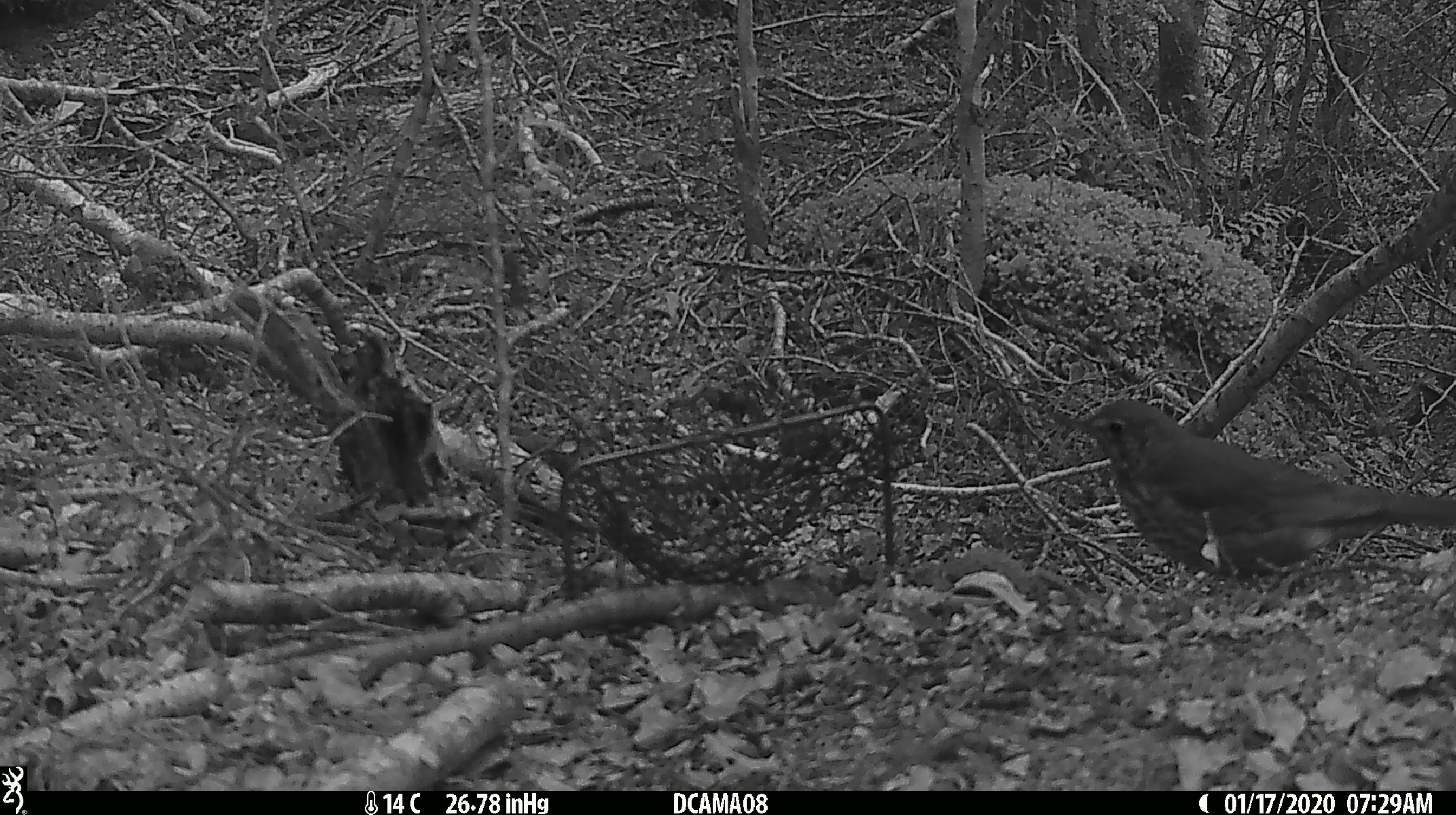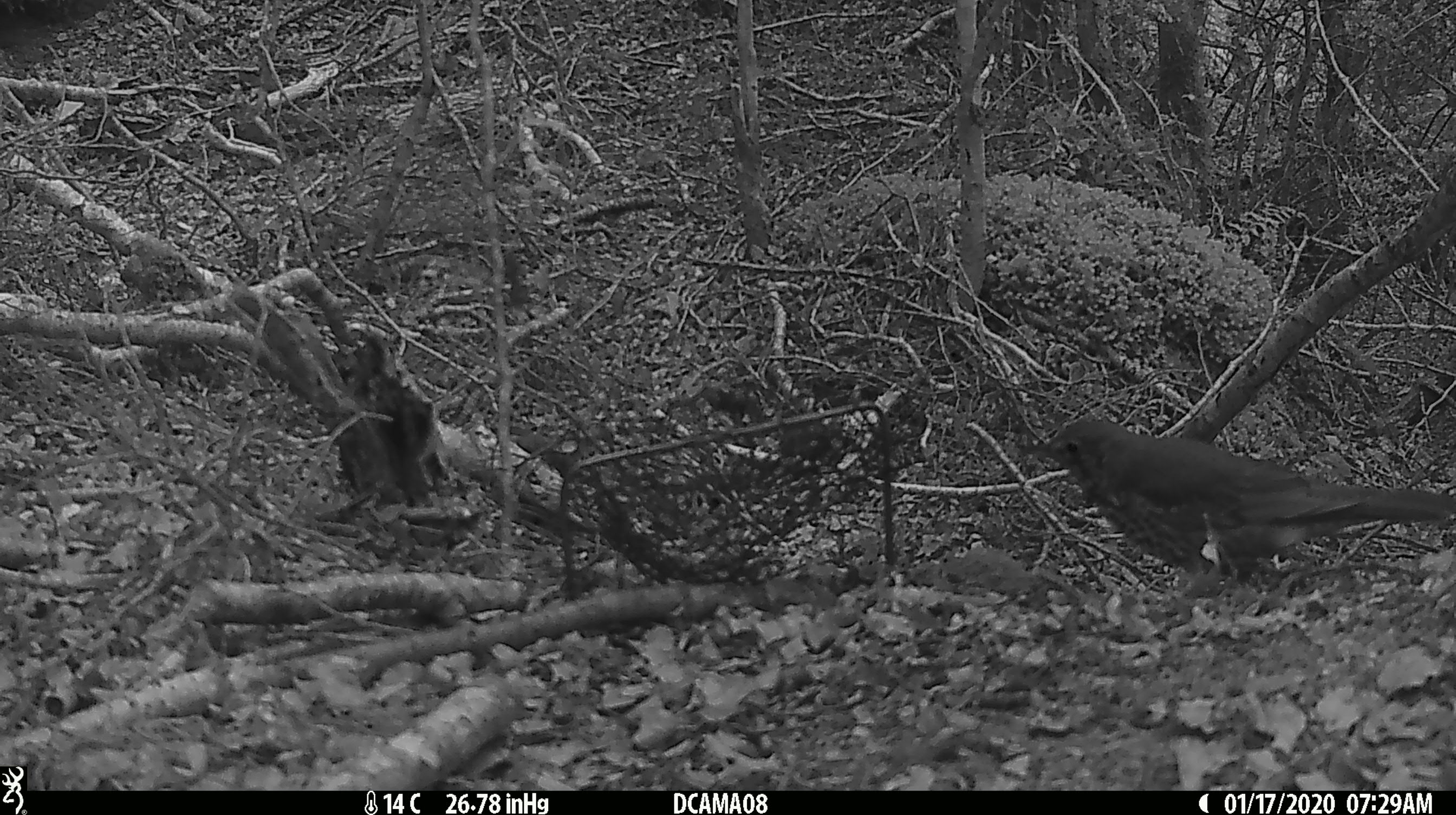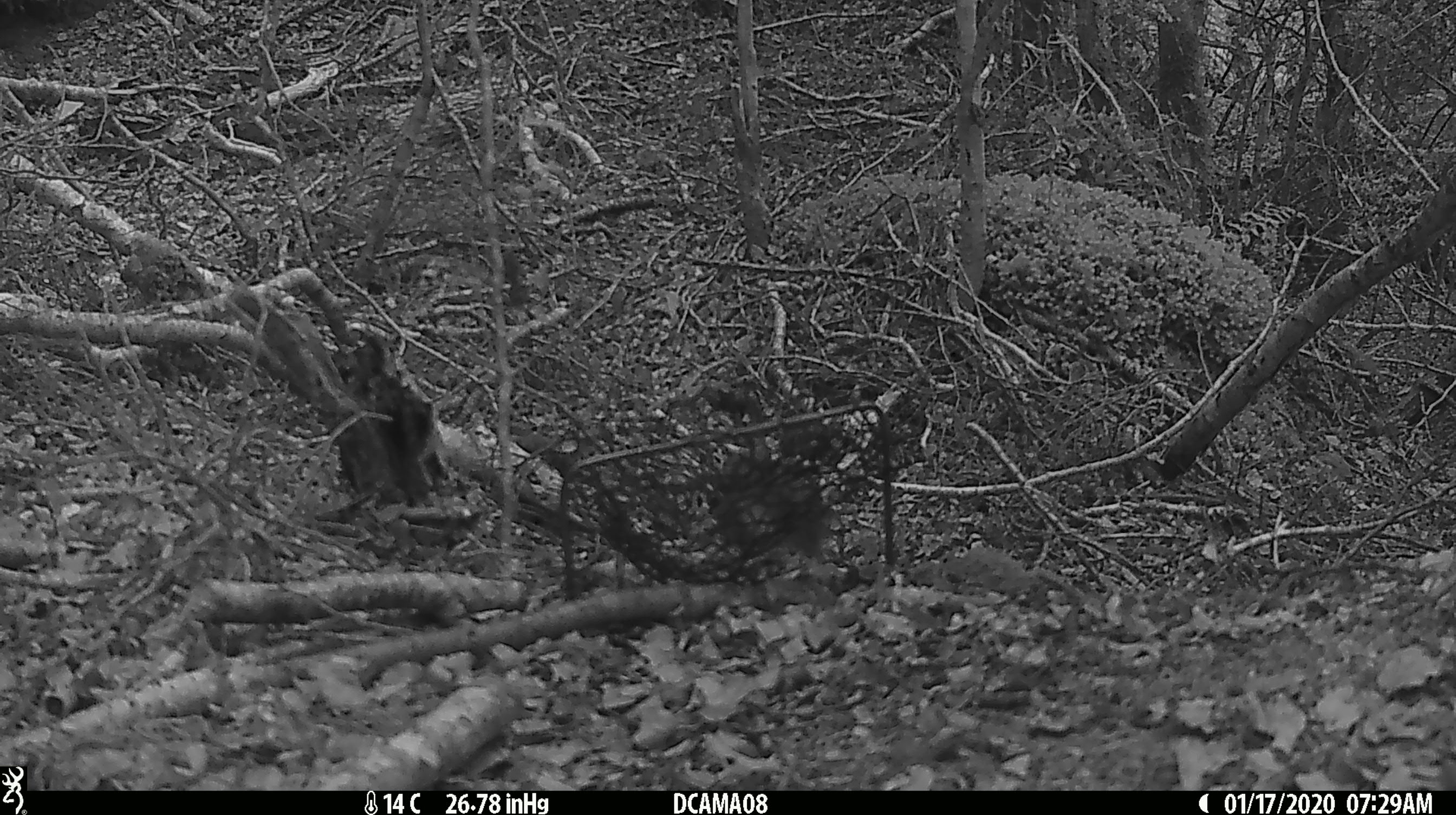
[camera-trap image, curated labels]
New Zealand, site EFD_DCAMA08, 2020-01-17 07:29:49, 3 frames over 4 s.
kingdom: Animalia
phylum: Chordata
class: Aves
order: Passeriformes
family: Turdidae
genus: Turdus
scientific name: Turdus philomelos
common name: song thrush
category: thrush